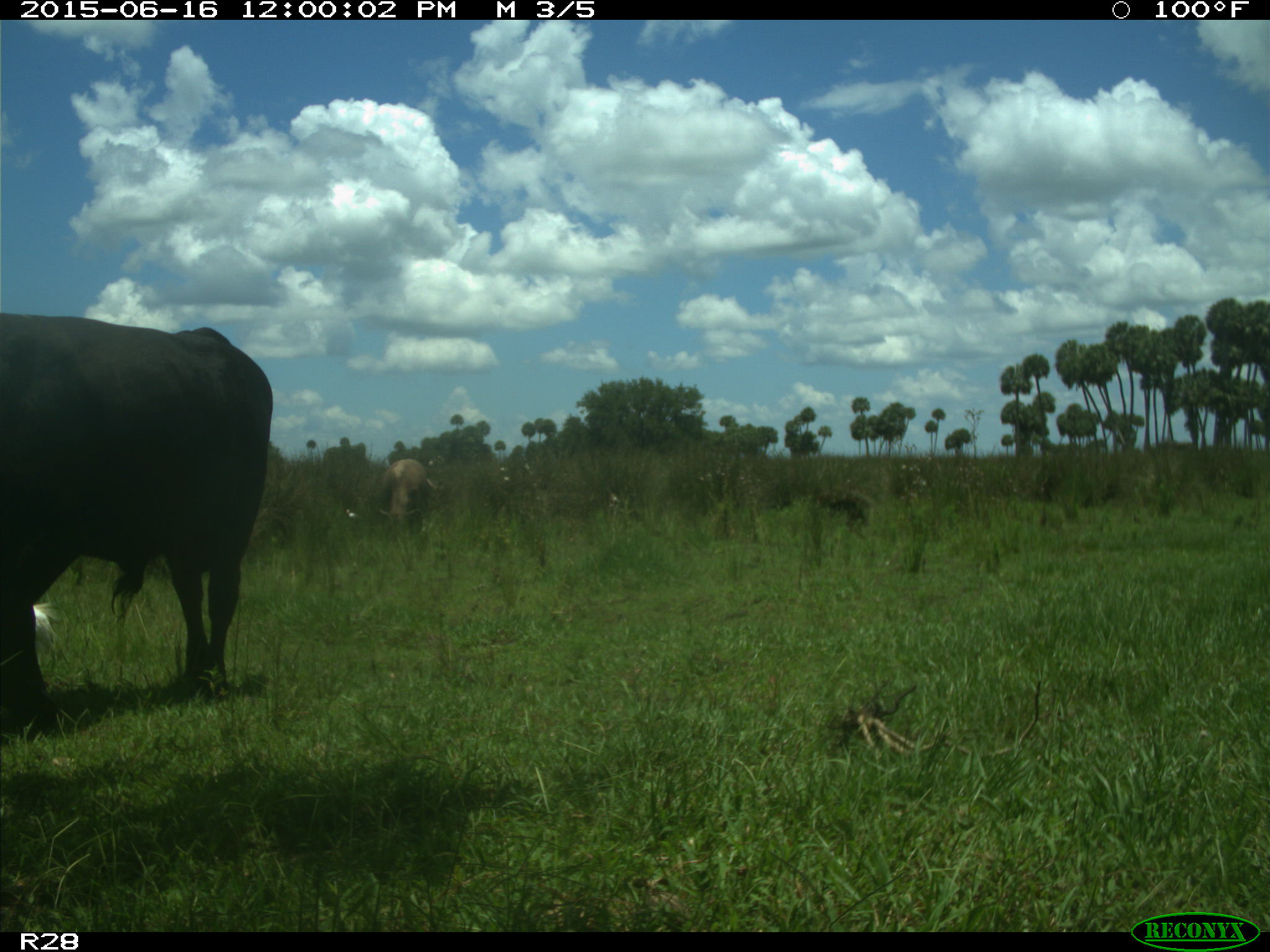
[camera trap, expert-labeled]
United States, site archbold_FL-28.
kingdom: Animalia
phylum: Chordata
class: Mammalia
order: Artiodactyla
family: Bovidae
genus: Bos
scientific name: Bos taurus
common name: domestic cow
Bos taurus (domestic cow).